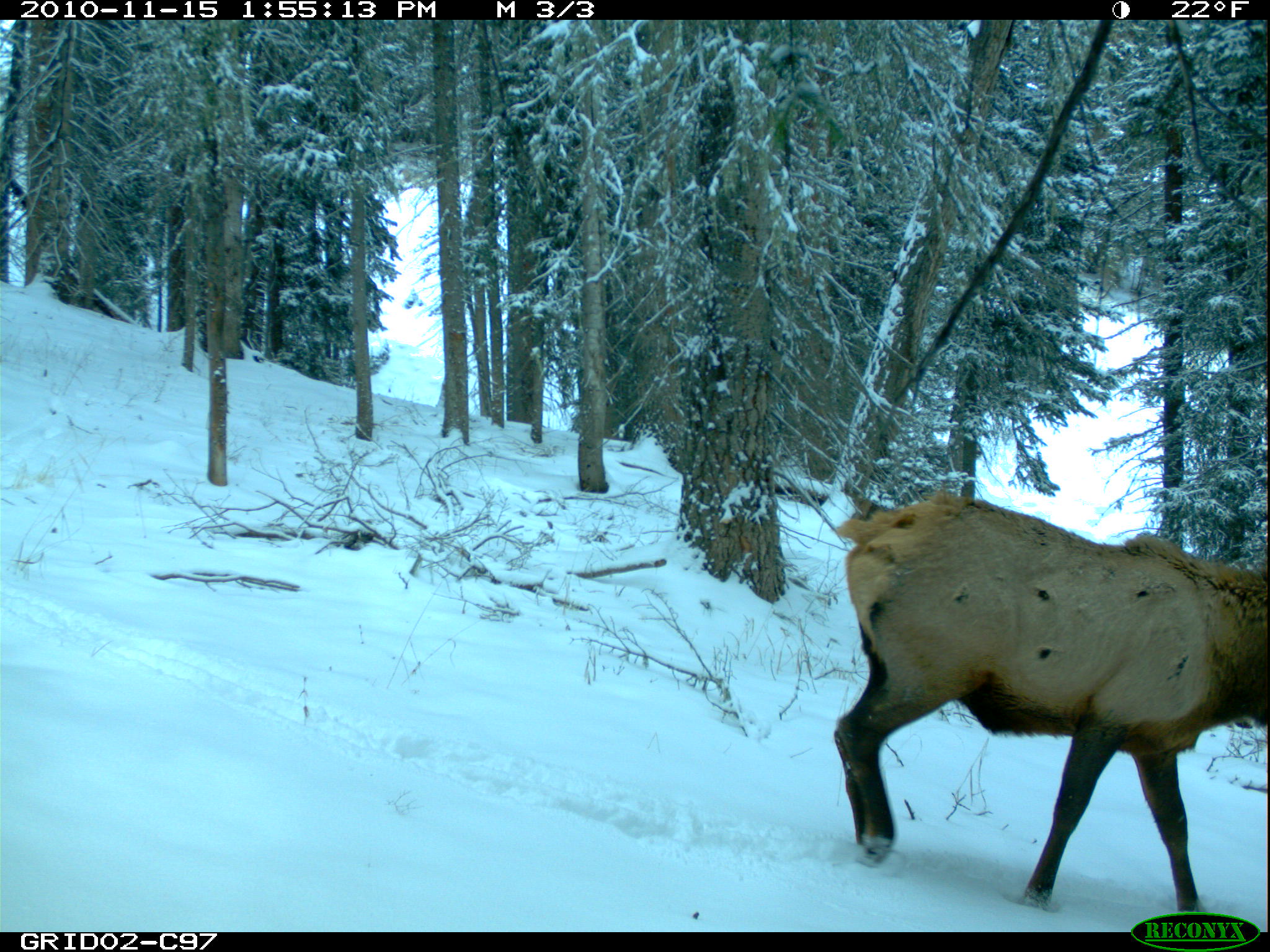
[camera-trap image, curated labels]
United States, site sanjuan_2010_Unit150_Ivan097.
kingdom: Animalia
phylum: Chordata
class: Mammalia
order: Artiodactyla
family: Cervidae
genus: Cervus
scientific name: Cervus elaphus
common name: red deer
Cervus elaphus (red deer).